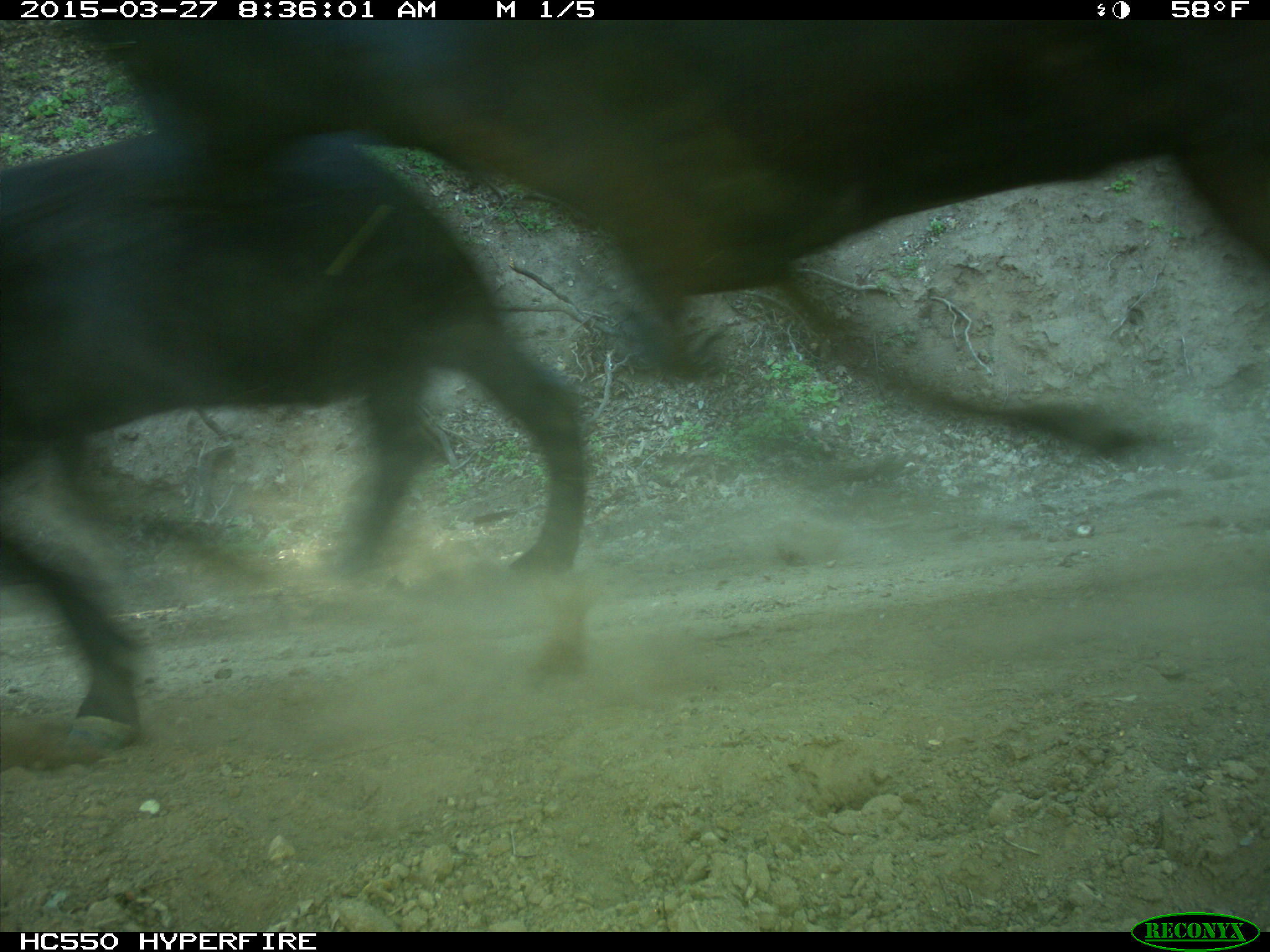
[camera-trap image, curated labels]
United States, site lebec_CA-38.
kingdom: Animalia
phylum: Chordata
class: Mammalia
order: Artiodactyla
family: Bovidae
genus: Bos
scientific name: Bos taurus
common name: domestic cow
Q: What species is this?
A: Bos taurus (domestic cow).